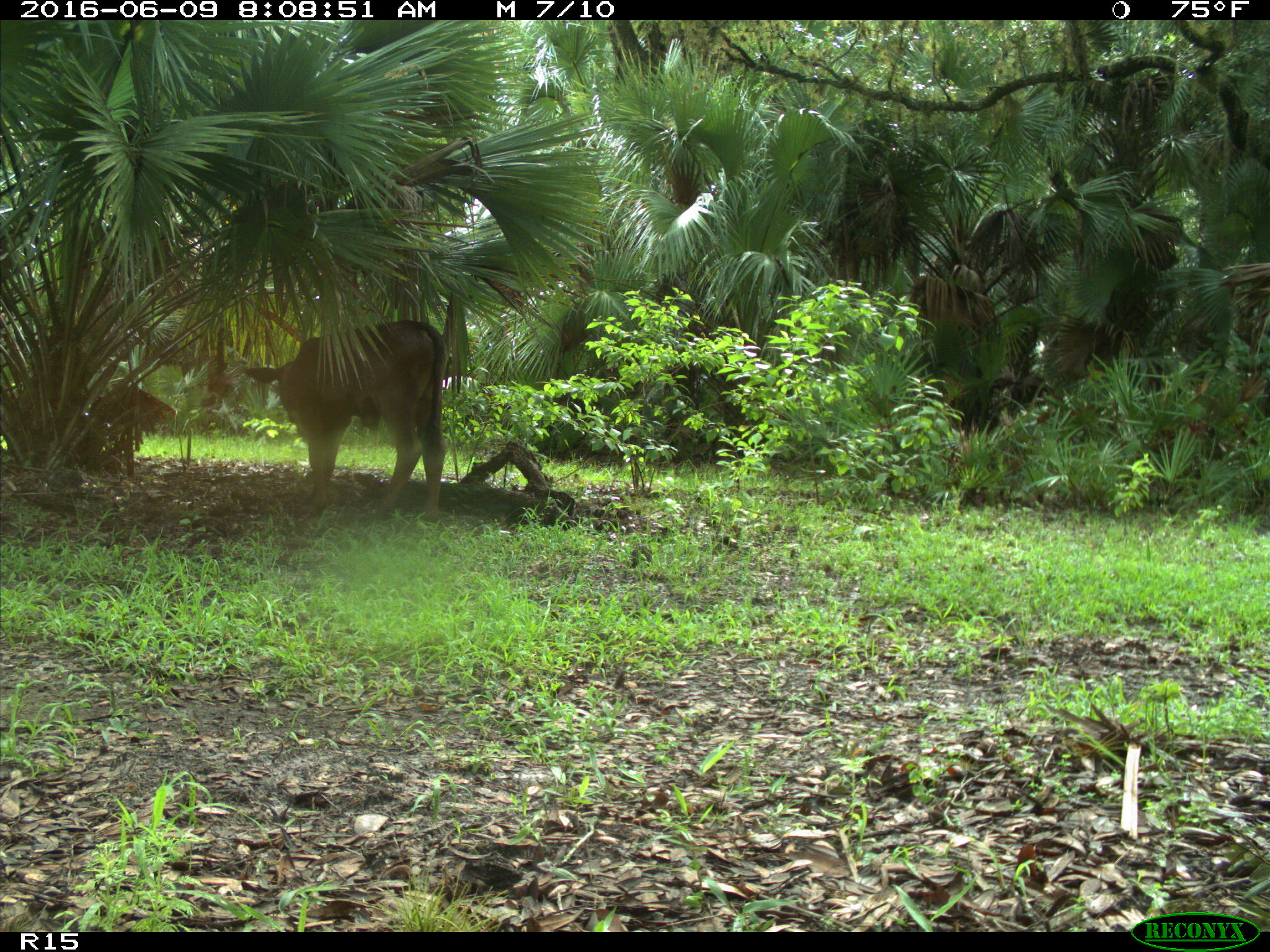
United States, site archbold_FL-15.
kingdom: Animalia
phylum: Chordata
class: Mammalia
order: Artiodactyla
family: Bovidae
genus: Bos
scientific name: Bos taurus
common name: domestic cow